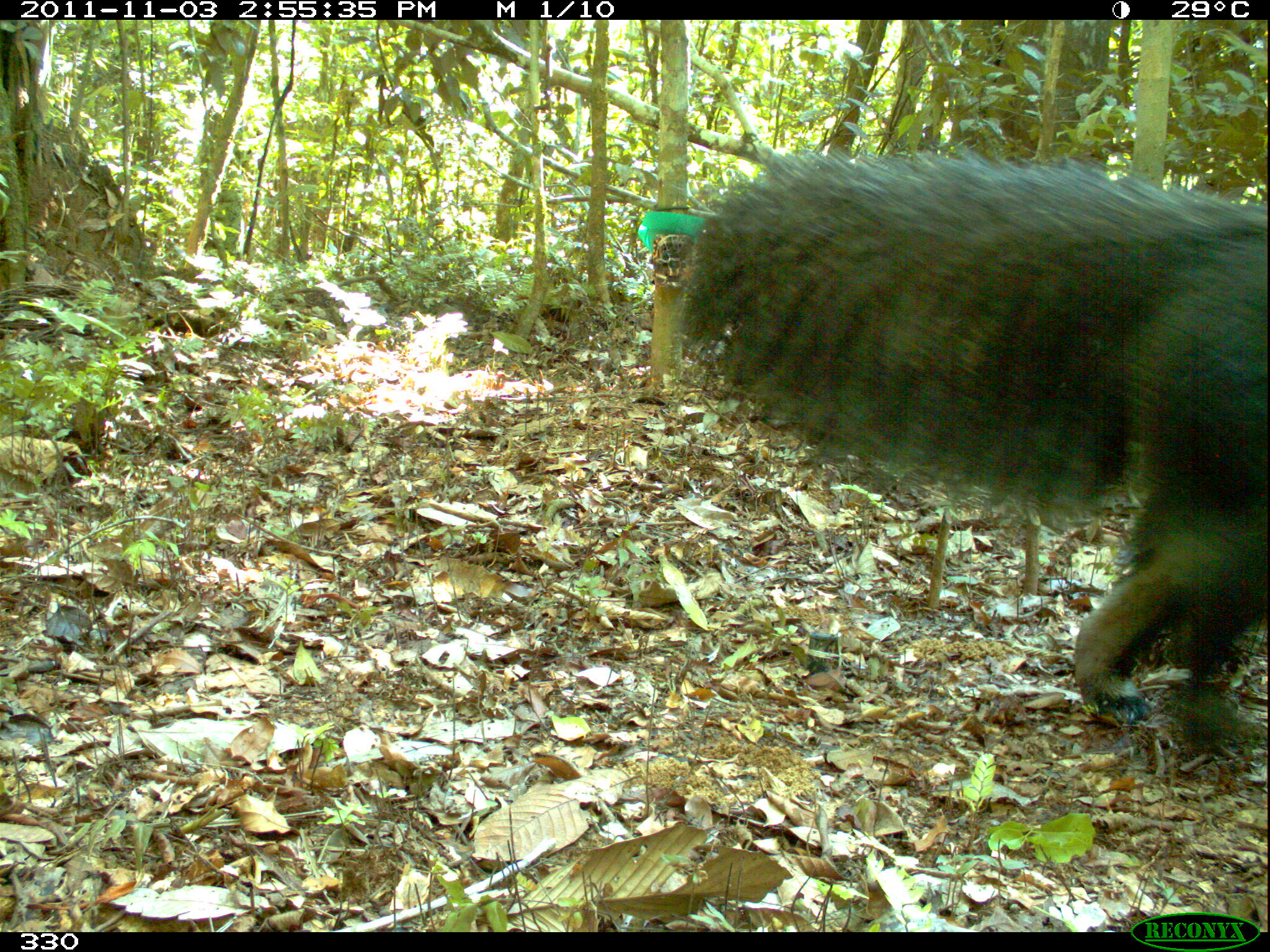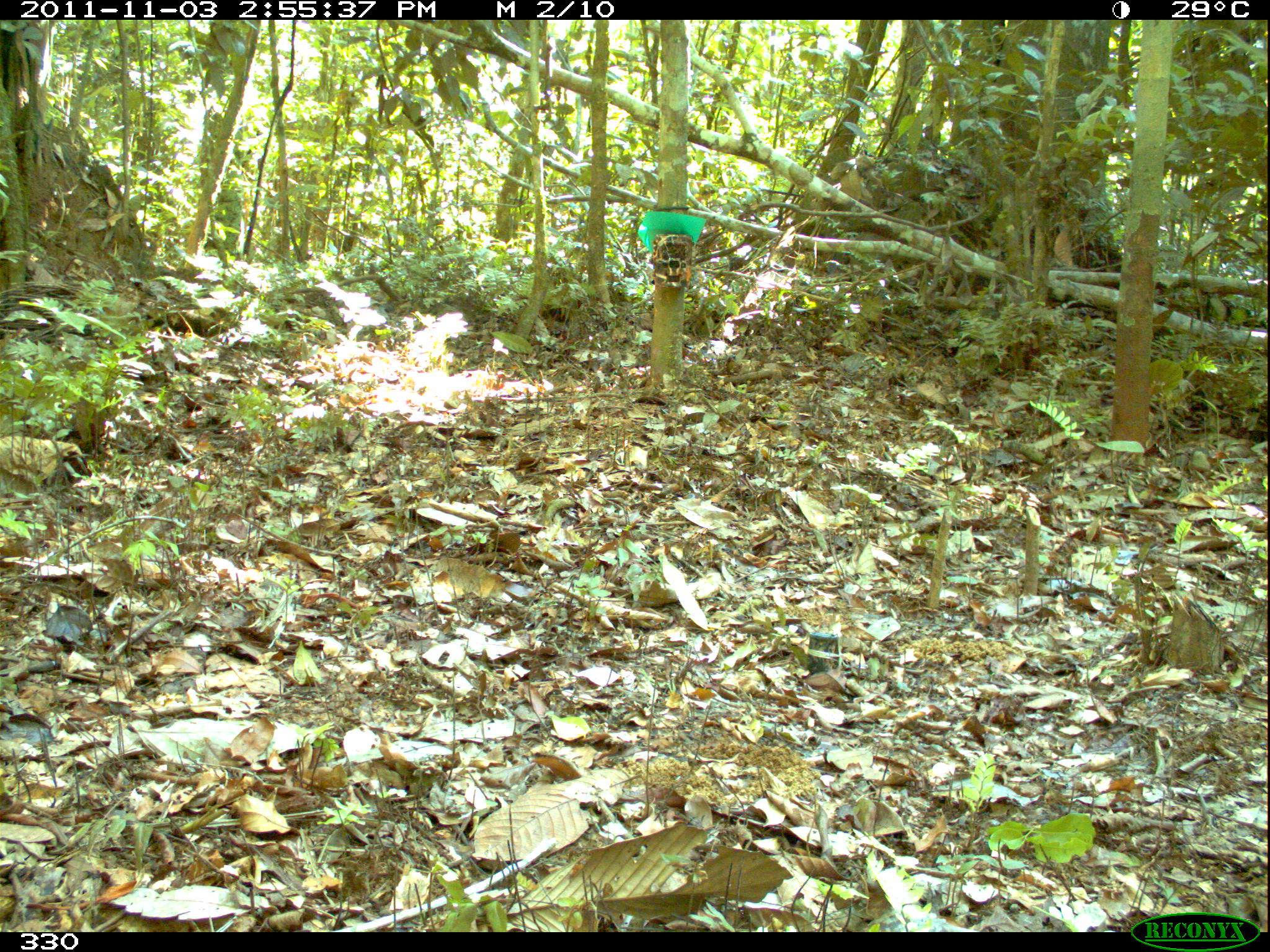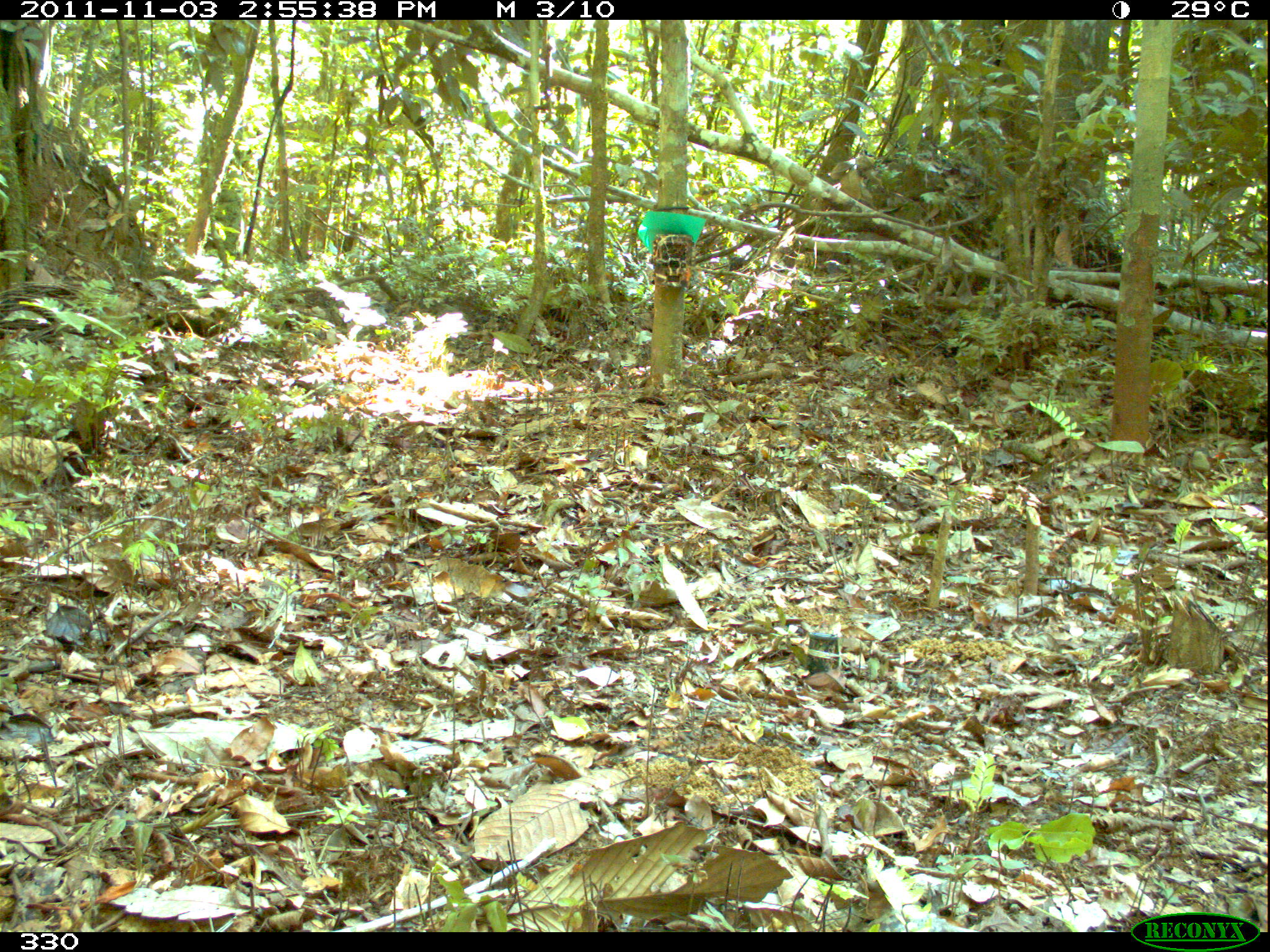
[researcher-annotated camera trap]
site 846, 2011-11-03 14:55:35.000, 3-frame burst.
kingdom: Animalia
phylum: Chordata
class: Mammalia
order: Pilosa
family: Myrmecophagidae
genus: Myrmecophaga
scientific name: Myrmecophaga tridactyla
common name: giant anteater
Myrmecophaga tridactyla (giant anteater).